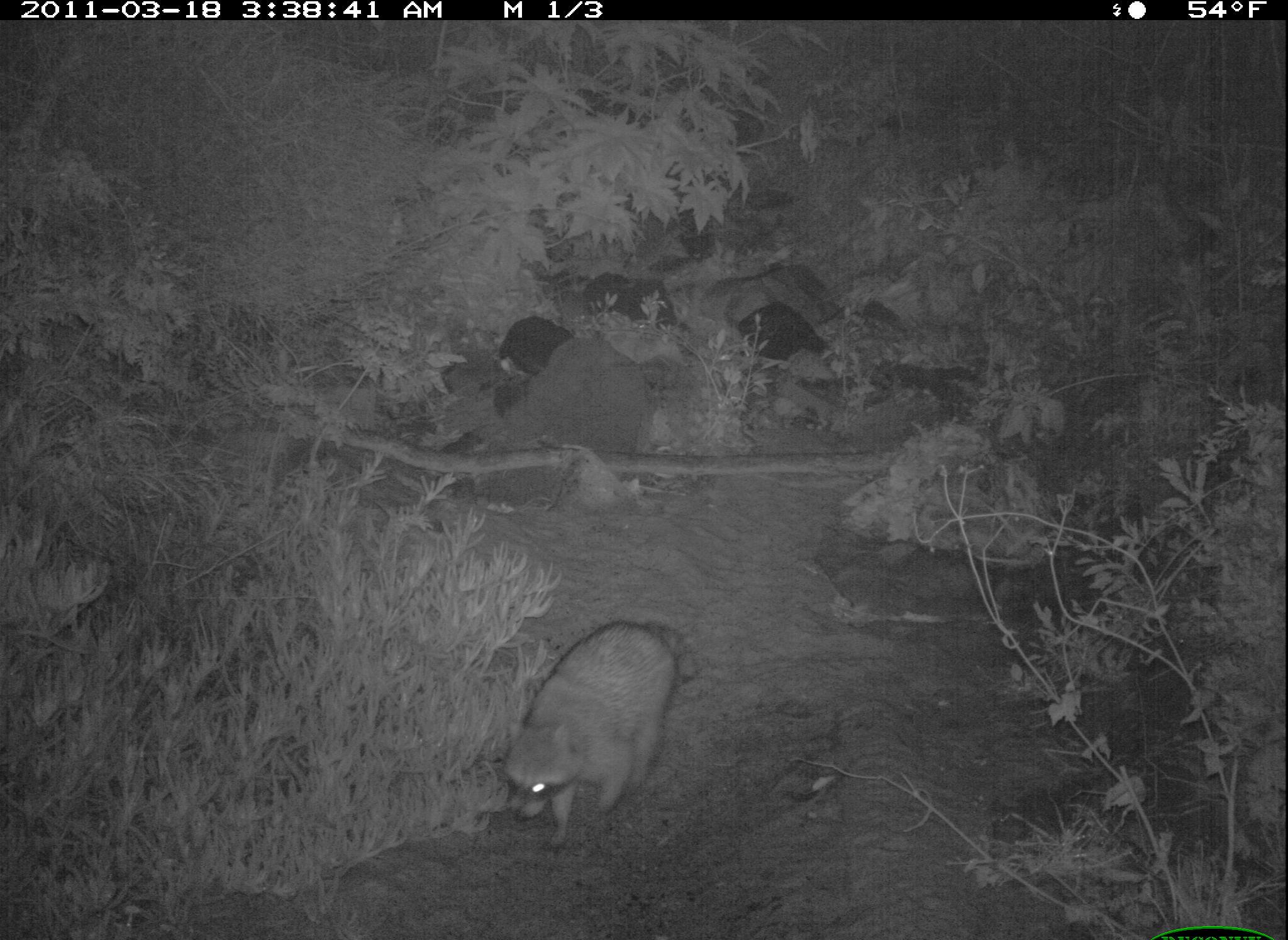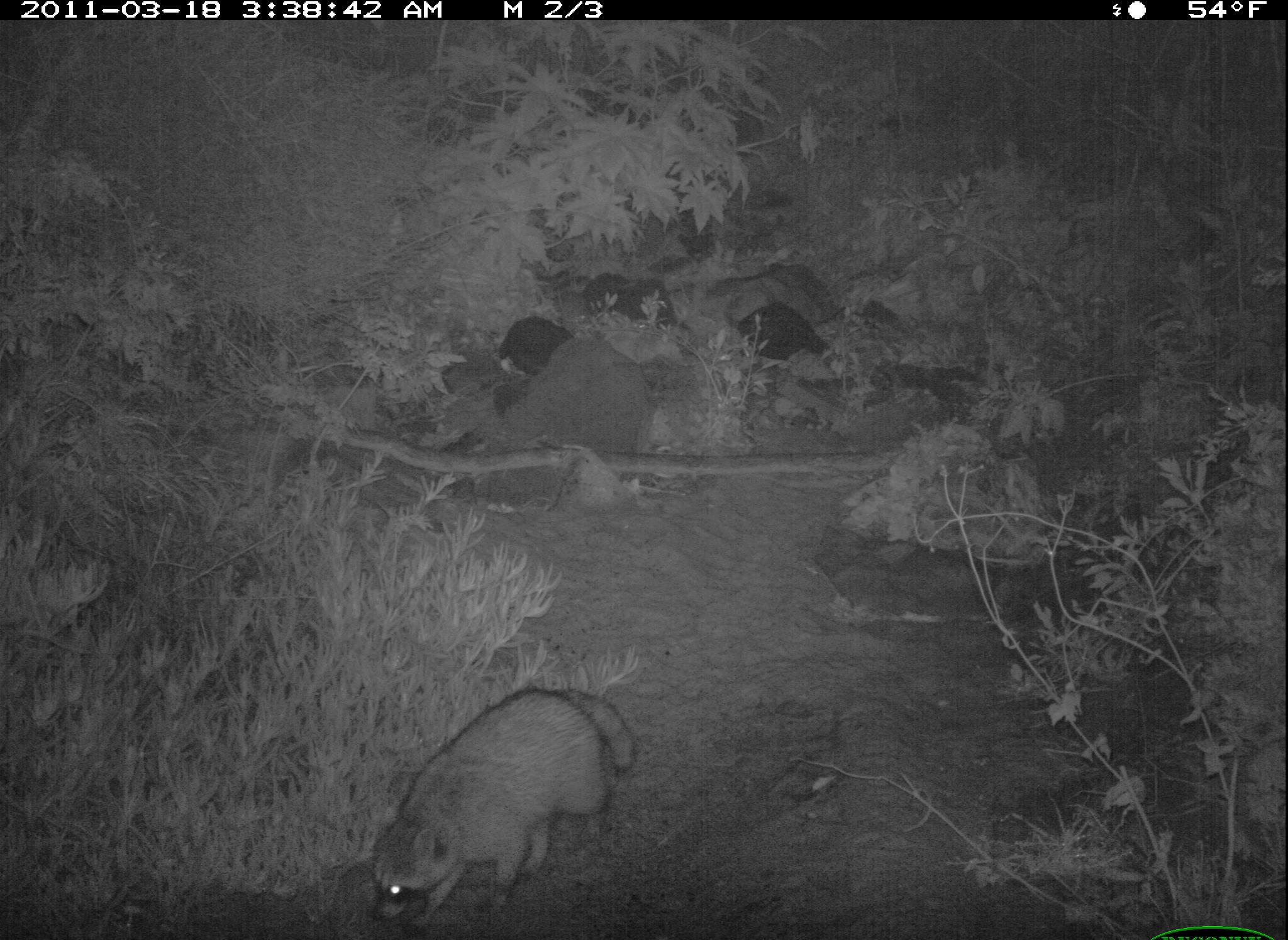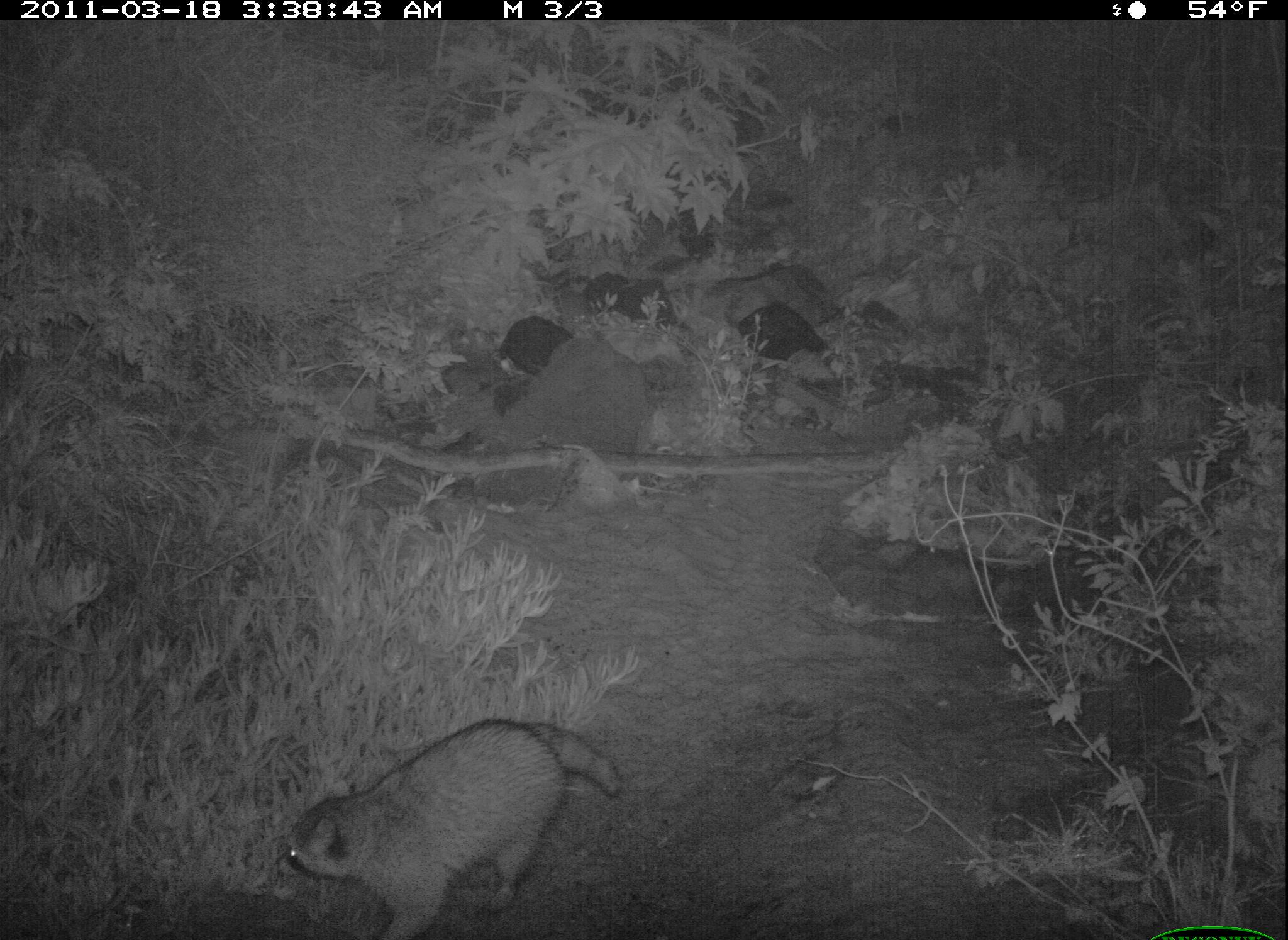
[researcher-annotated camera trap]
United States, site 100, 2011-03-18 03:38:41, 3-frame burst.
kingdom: Animalia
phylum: Chordata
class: Mammalia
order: Carnivora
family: Procyonidae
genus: Procyon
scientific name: Procyon lotor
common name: raccoon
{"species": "raccoon (Procyon lotor)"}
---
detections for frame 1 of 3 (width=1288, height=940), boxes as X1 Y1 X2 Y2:
raccoon: 494 617 691 862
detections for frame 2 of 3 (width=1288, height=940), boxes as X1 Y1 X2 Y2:
raccoon: 356 675 639 940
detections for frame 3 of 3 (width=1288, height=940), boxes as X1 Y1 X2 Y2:
raccoon: 276 713 633 940